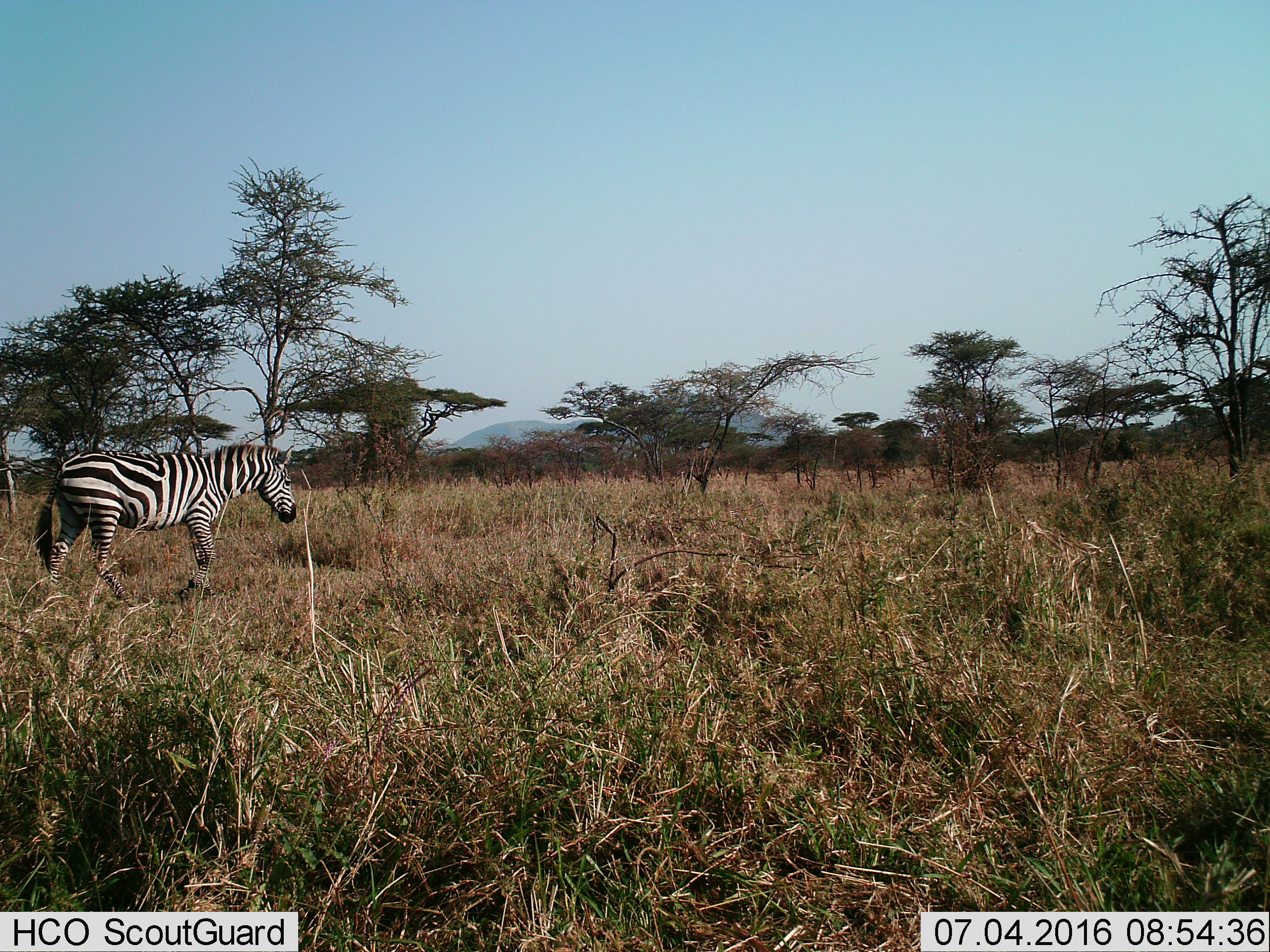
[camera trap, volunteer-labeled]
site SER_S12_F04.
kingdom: Animalia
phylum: Chordata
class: Mammalia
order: Perissodactyla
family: Equidae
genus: Equus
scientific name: Equus quagga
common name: plains zebra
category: zebraplains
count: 1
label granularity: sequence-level